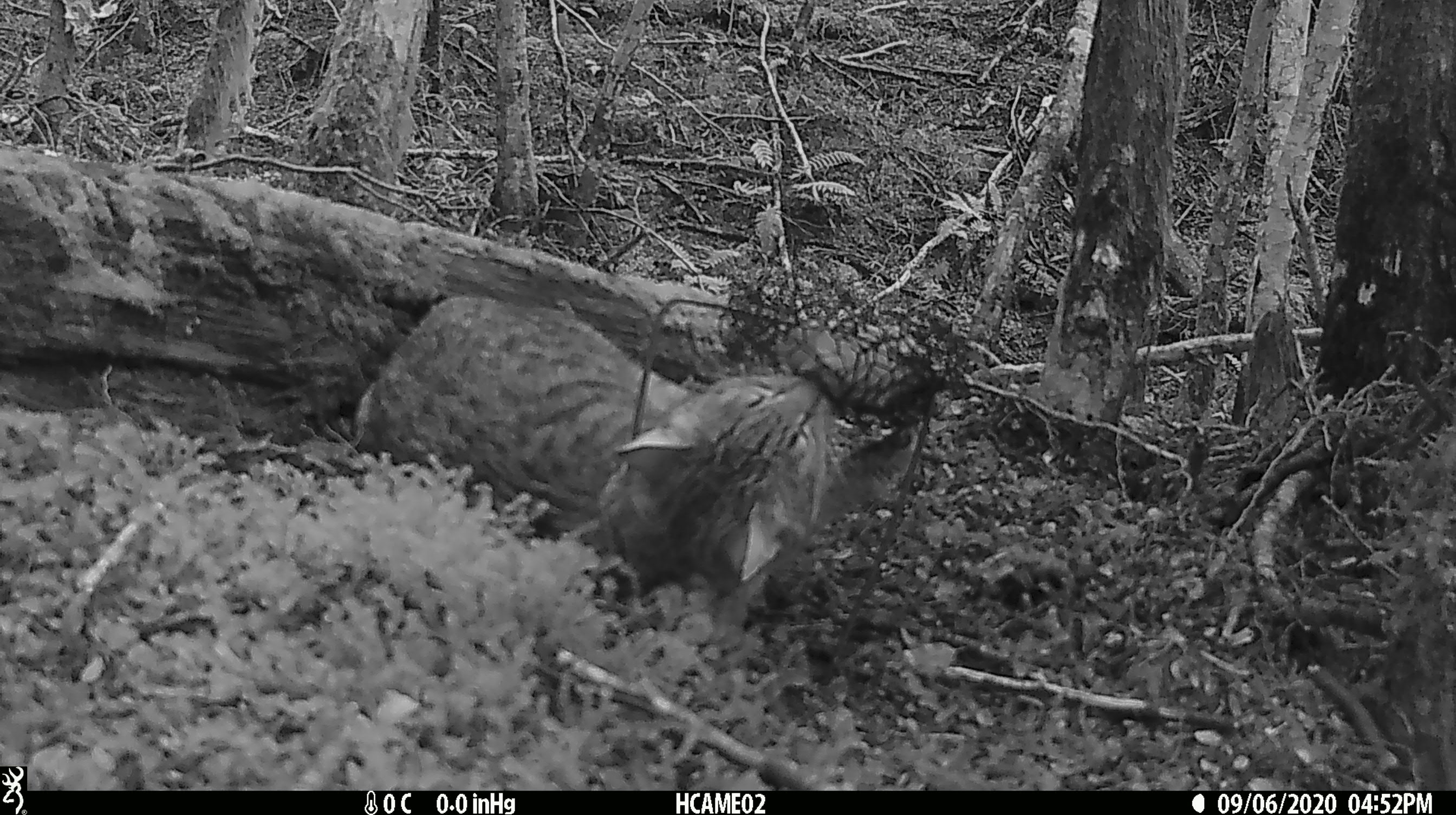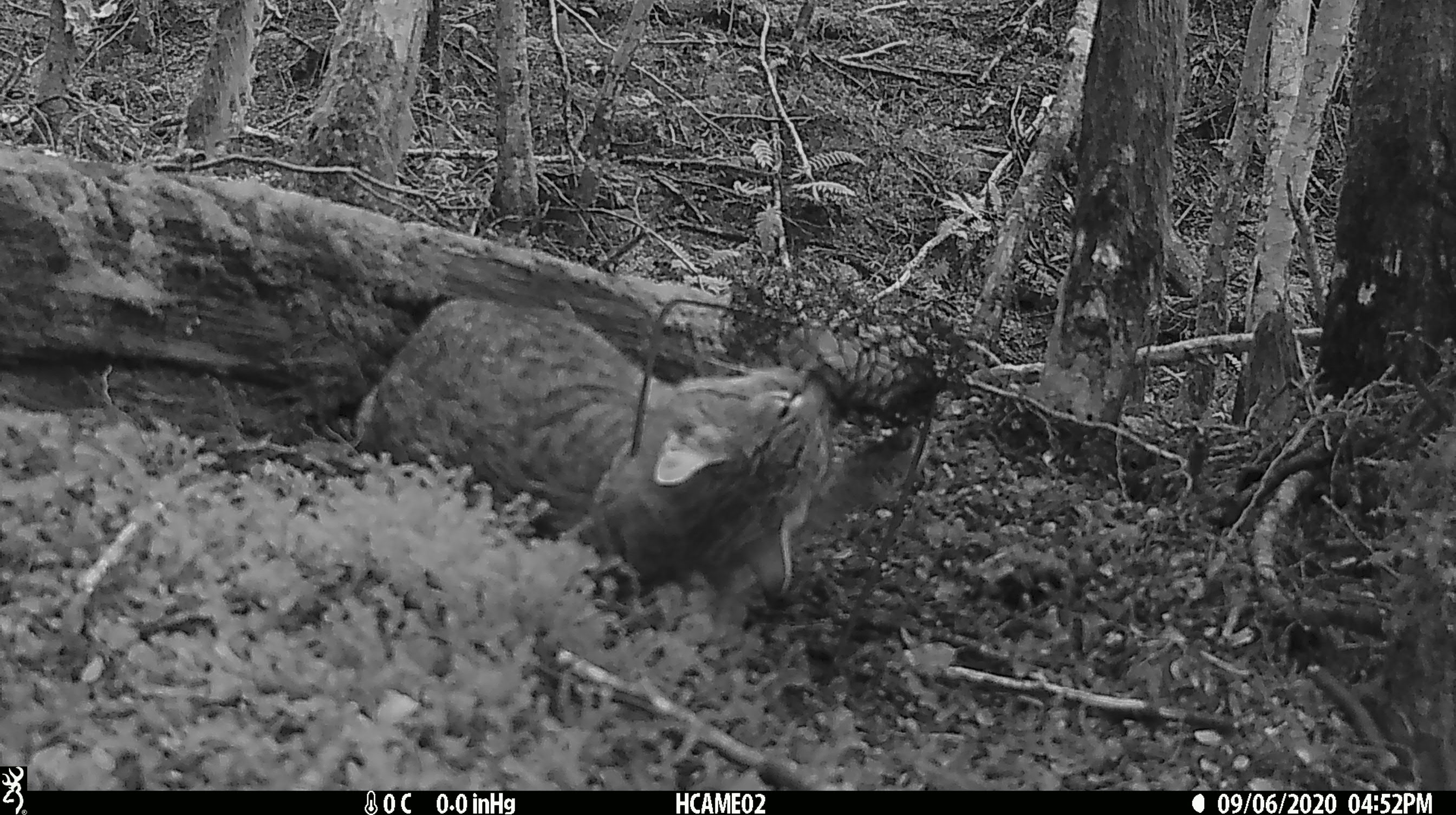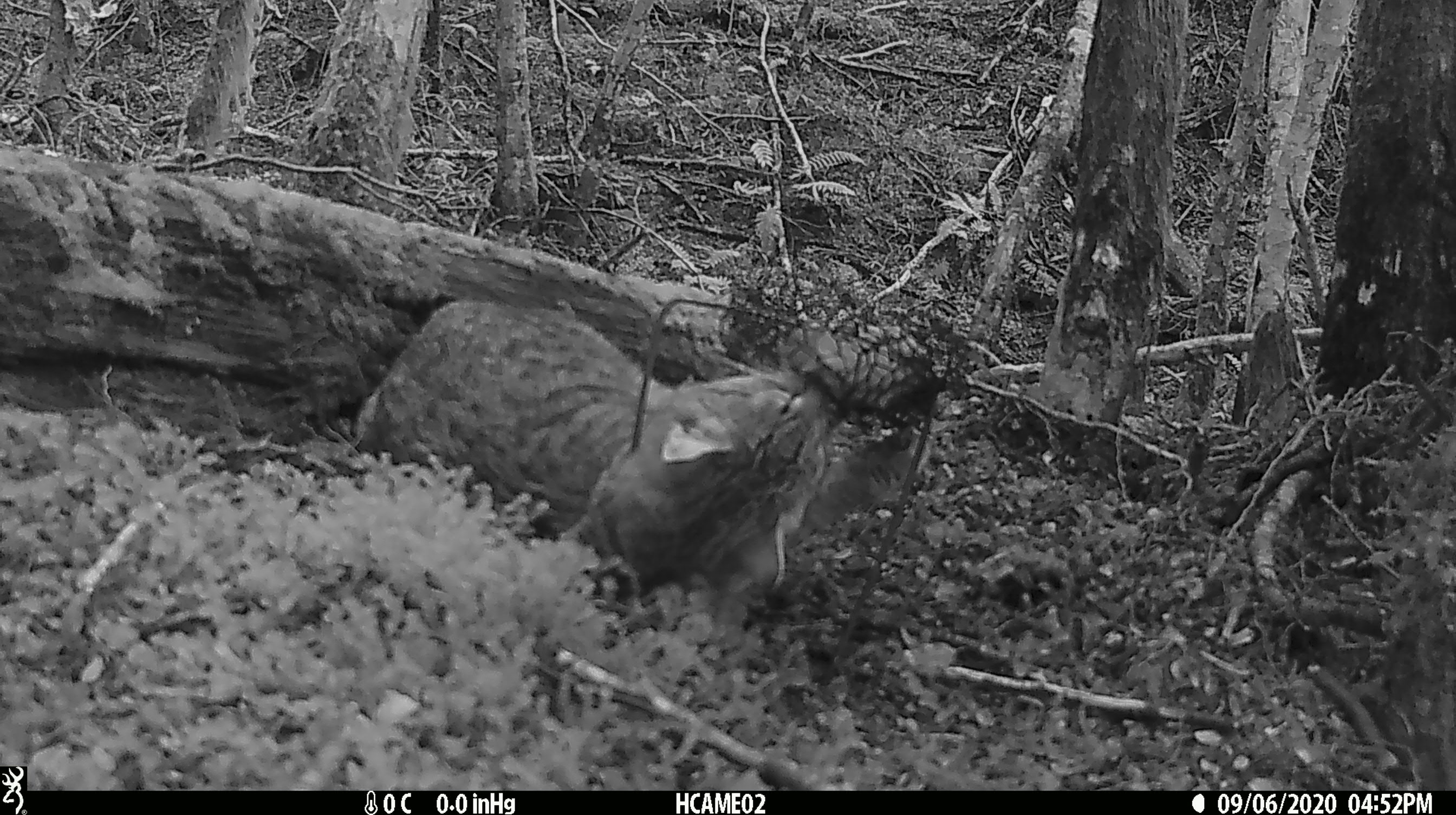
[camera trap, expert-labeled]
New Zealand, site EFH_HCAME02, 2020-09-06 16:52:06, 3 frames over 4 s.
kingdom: Animalia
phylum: Chordata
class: Mammalia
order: Carnivora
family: Felidae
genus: Felis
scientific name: Felis catus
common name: domestic cat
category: cat